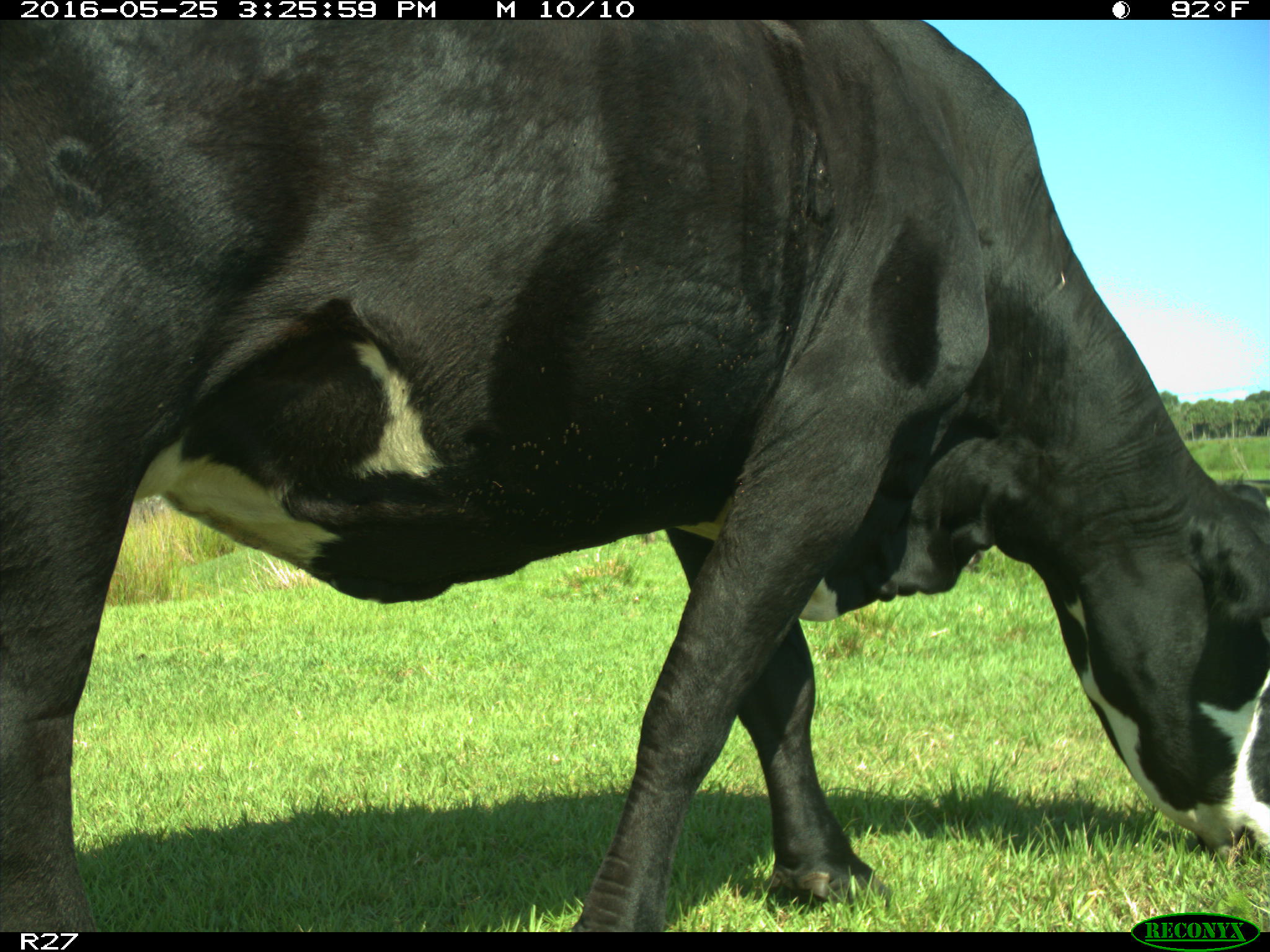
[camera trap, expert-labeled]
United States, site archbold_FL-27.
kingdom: Animalia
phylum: Chordata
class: Mammalia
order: Artiodactyla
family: Bovidae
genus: Bos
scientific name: Bos taurus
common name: domestic cow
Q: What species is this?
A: Bos taurus (domestic cow).